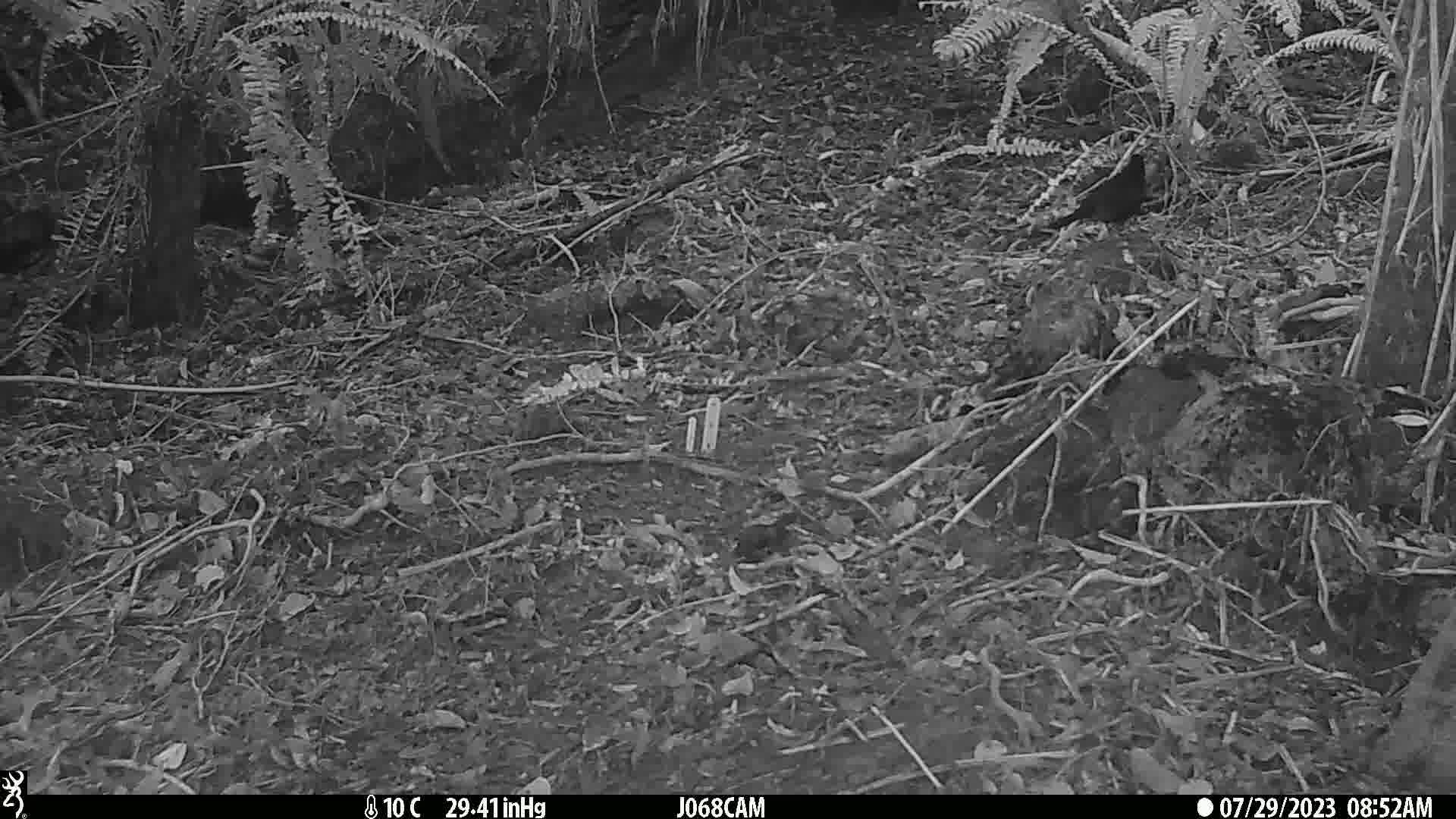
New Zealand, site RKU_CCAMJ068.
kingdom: Animalia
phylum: Chordata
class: Aves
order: Passeriformes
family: Turdidae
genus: Turdus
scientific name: Turdus merula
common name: eurasian blackbird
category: blackbird